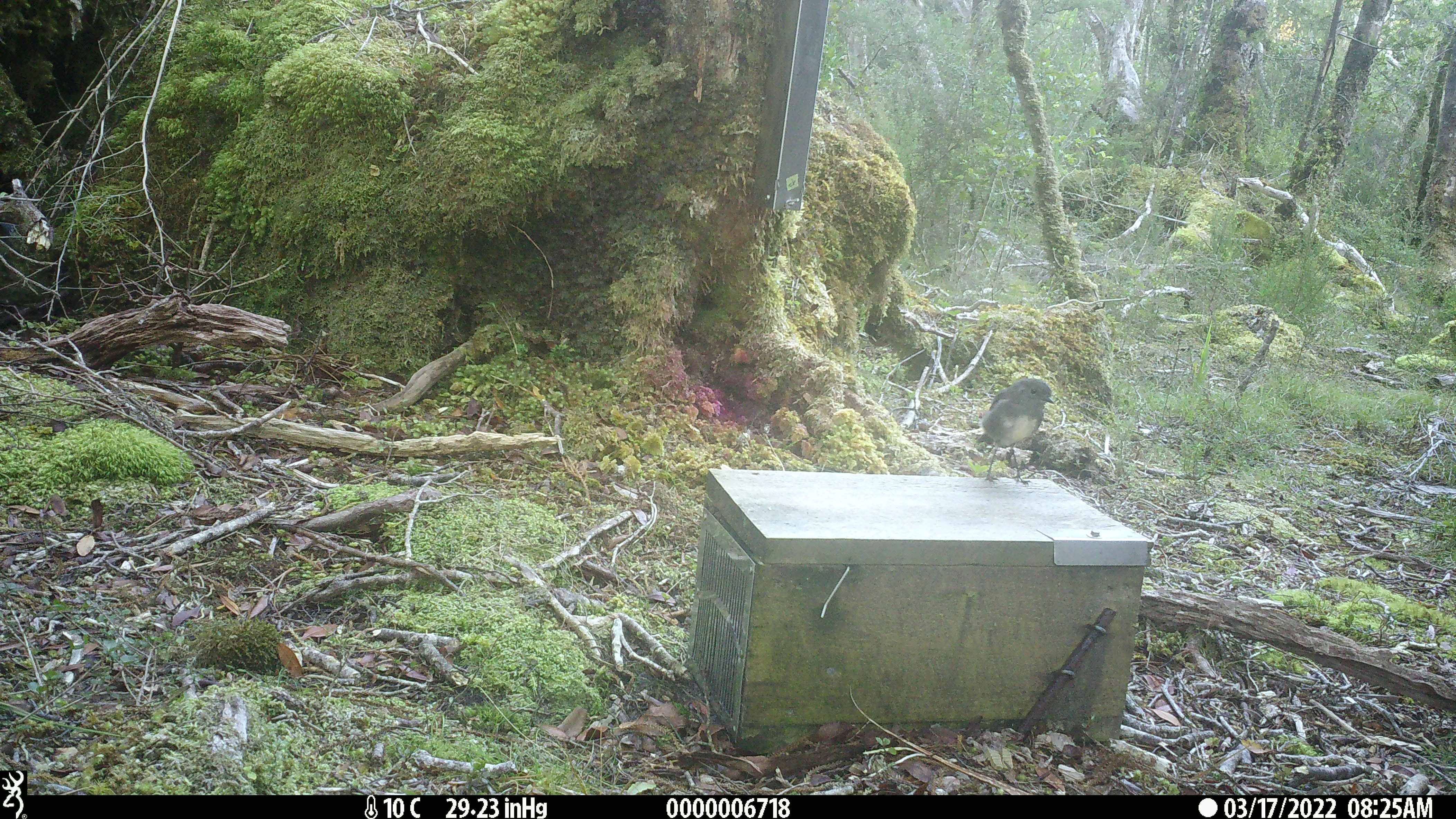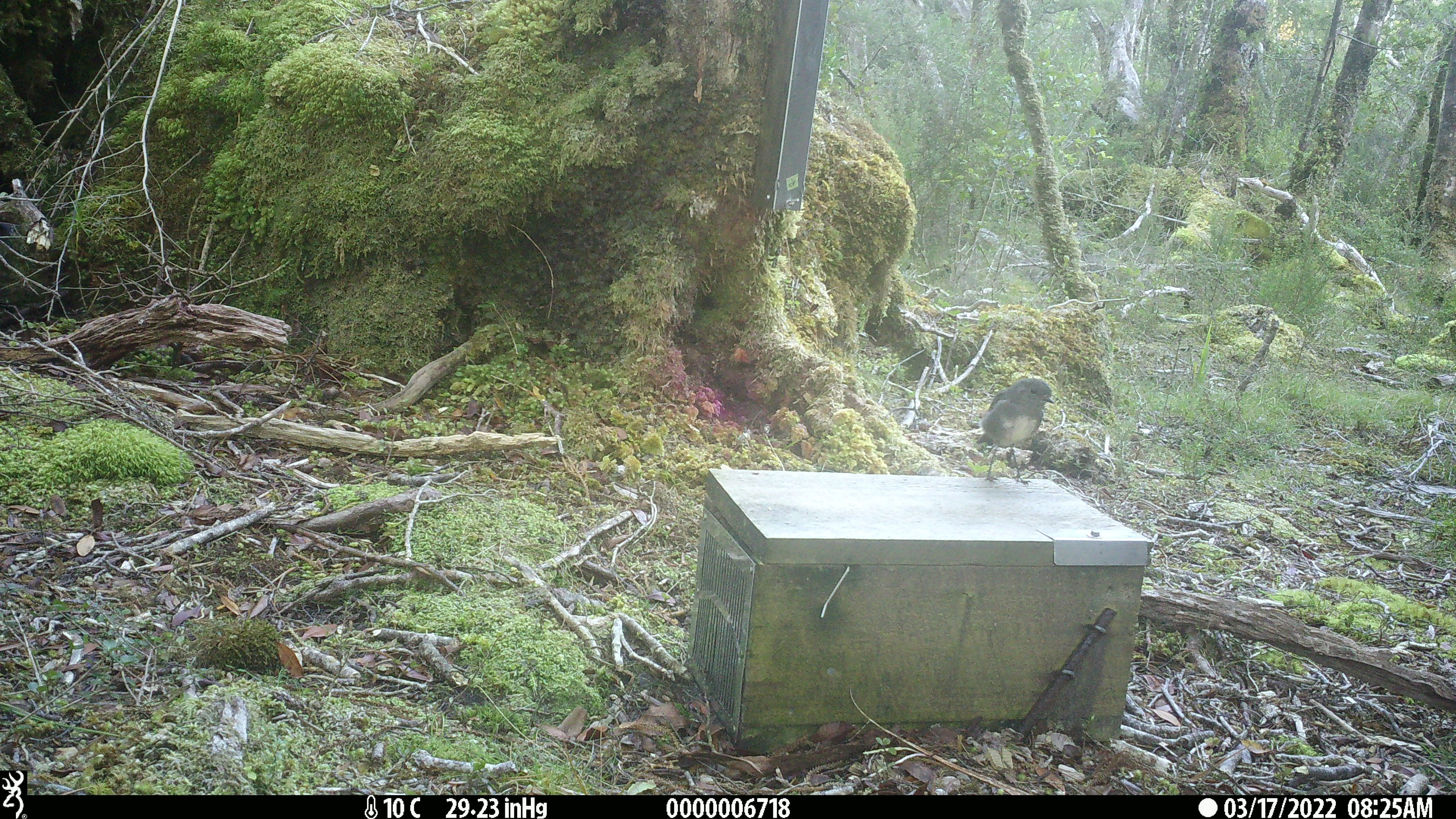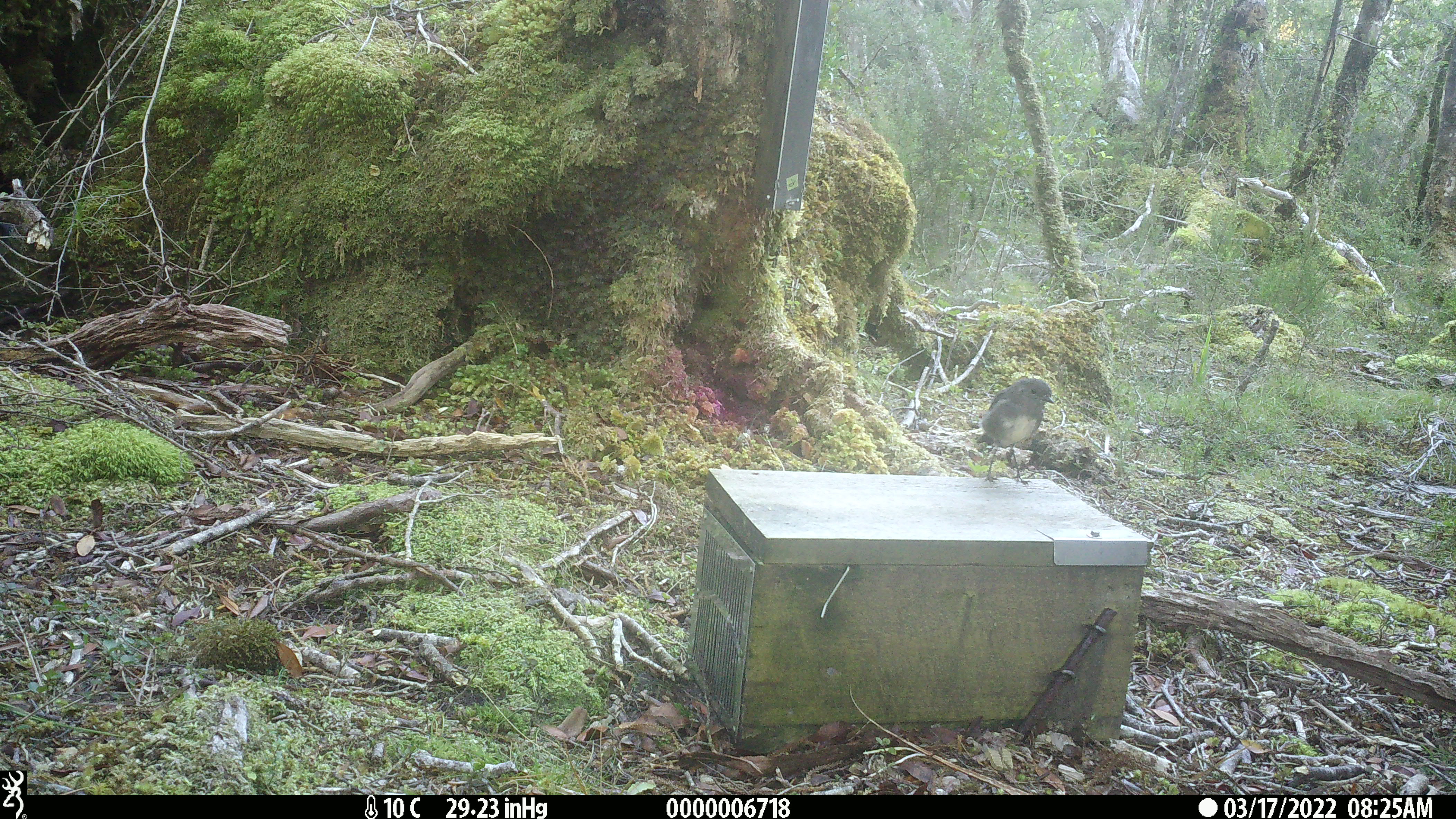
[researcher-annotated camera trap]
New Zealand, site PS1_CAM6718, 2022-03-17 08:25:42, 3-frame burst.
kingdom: Animalia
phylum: Chordata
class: Aves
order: Passeriformes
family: Petroicidae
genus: Petroica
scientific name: Petroica australis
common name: new zealand robin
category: robin